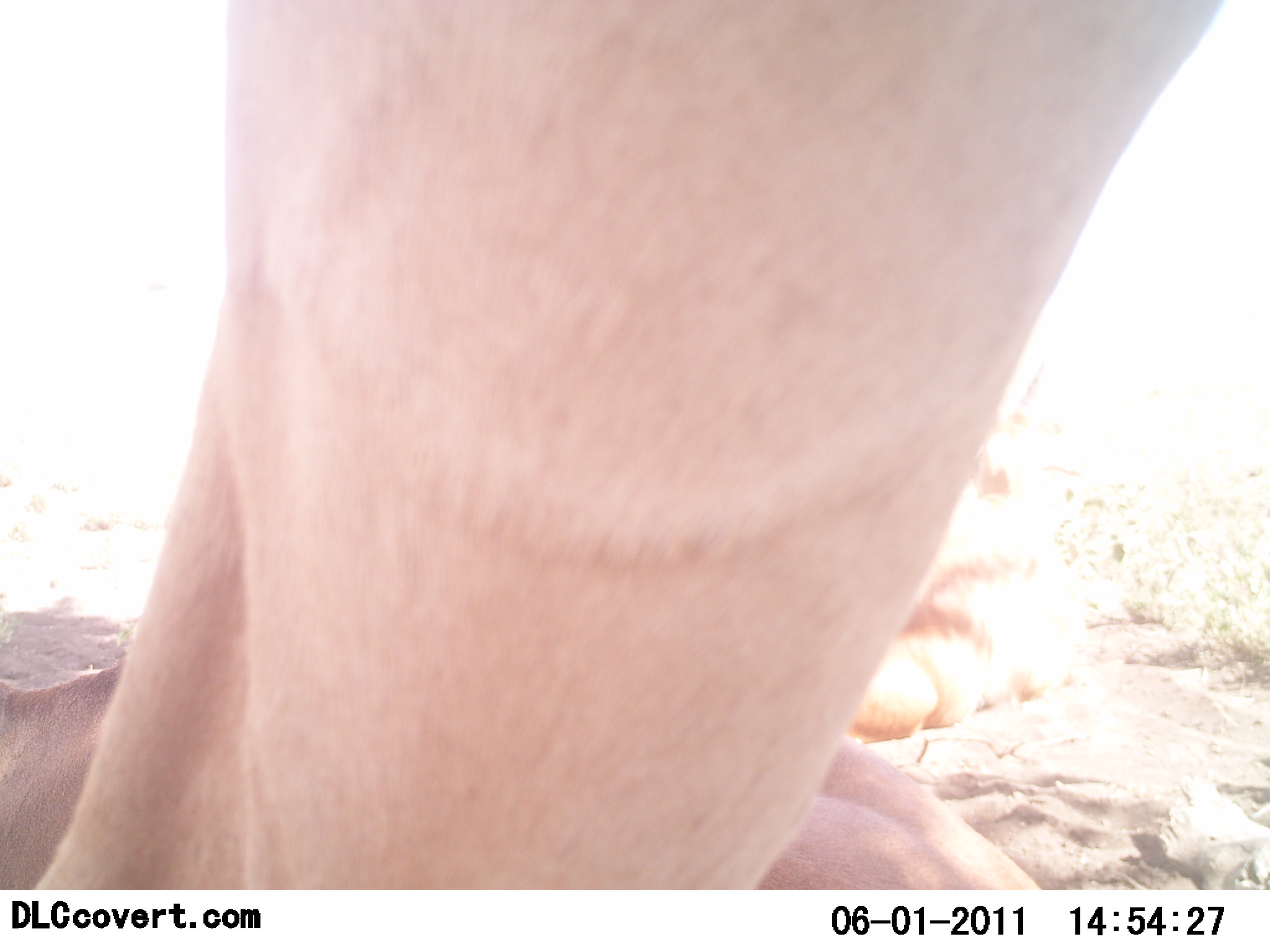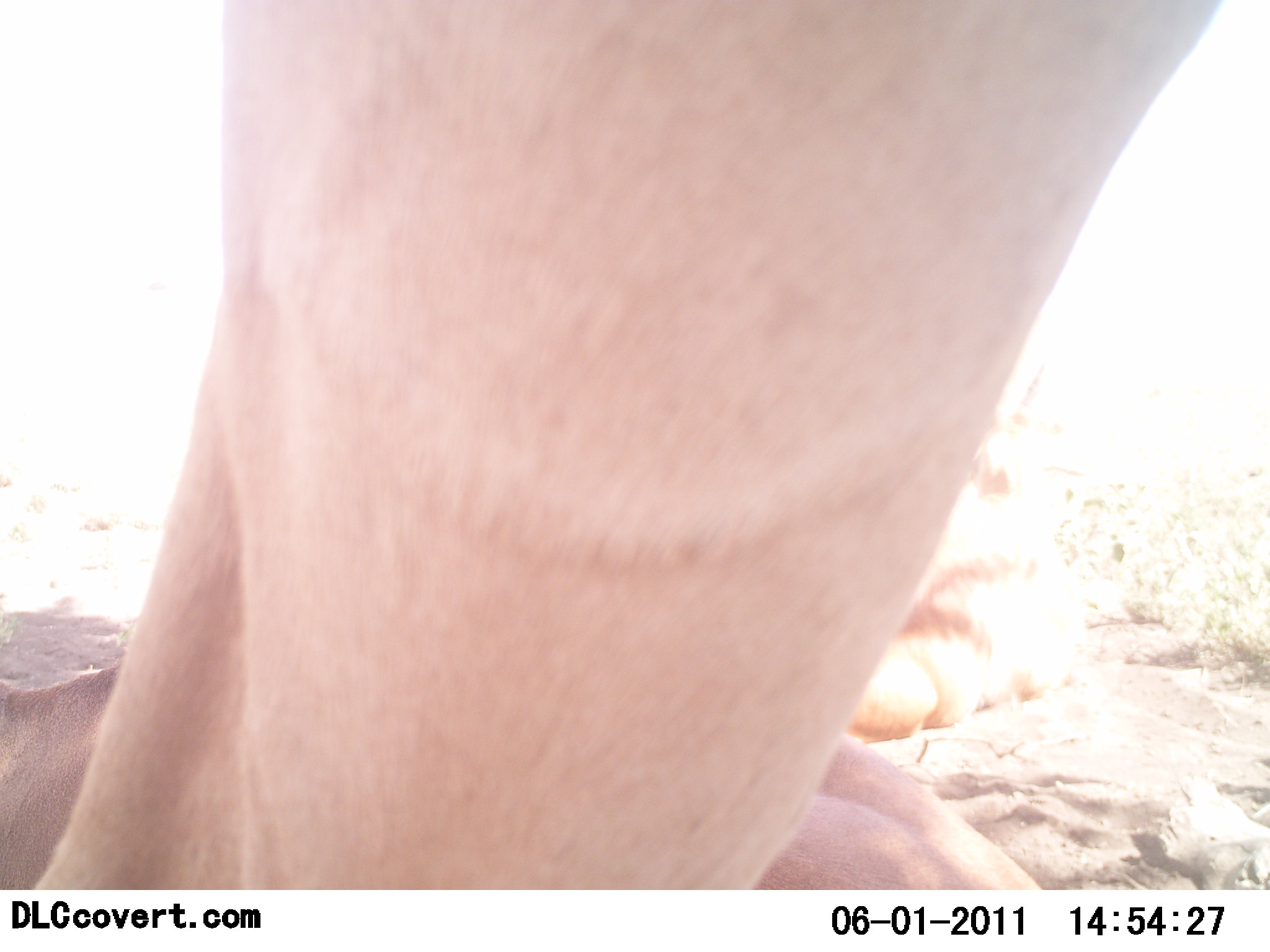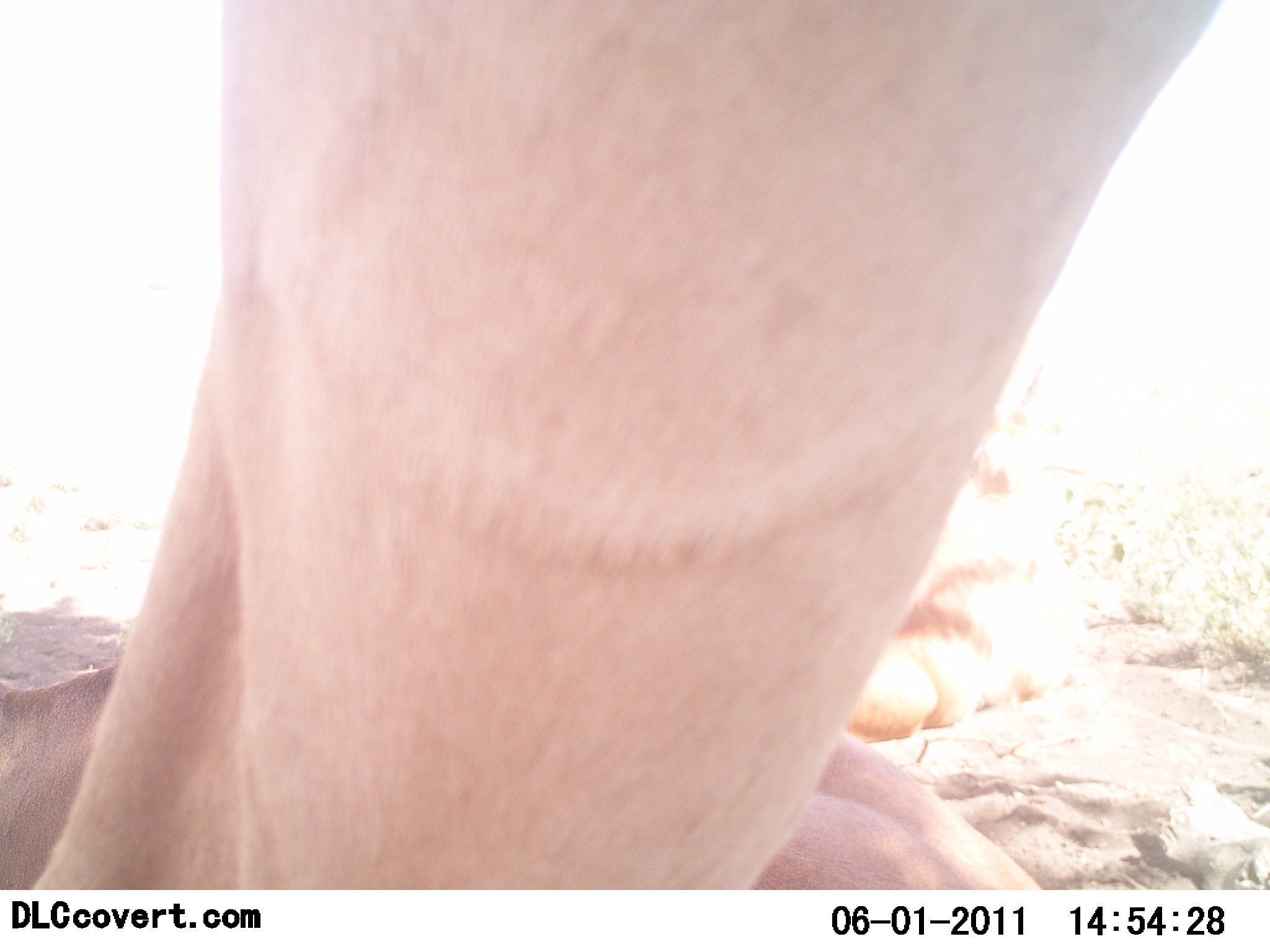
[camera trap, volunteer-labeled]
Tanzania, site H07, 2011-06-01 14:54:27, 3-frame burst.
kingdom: Animalia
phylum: Chordata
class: Mammalia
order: Artiodactyla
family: Bovidae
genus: Alcelaphus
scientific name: Alcelaphus buselaphus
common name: hartebeest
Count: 2.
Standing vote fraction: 67%.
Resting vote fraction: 100%.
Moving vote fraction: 0%.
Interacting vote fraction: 0%.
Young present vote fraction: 0%.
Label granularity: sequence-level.